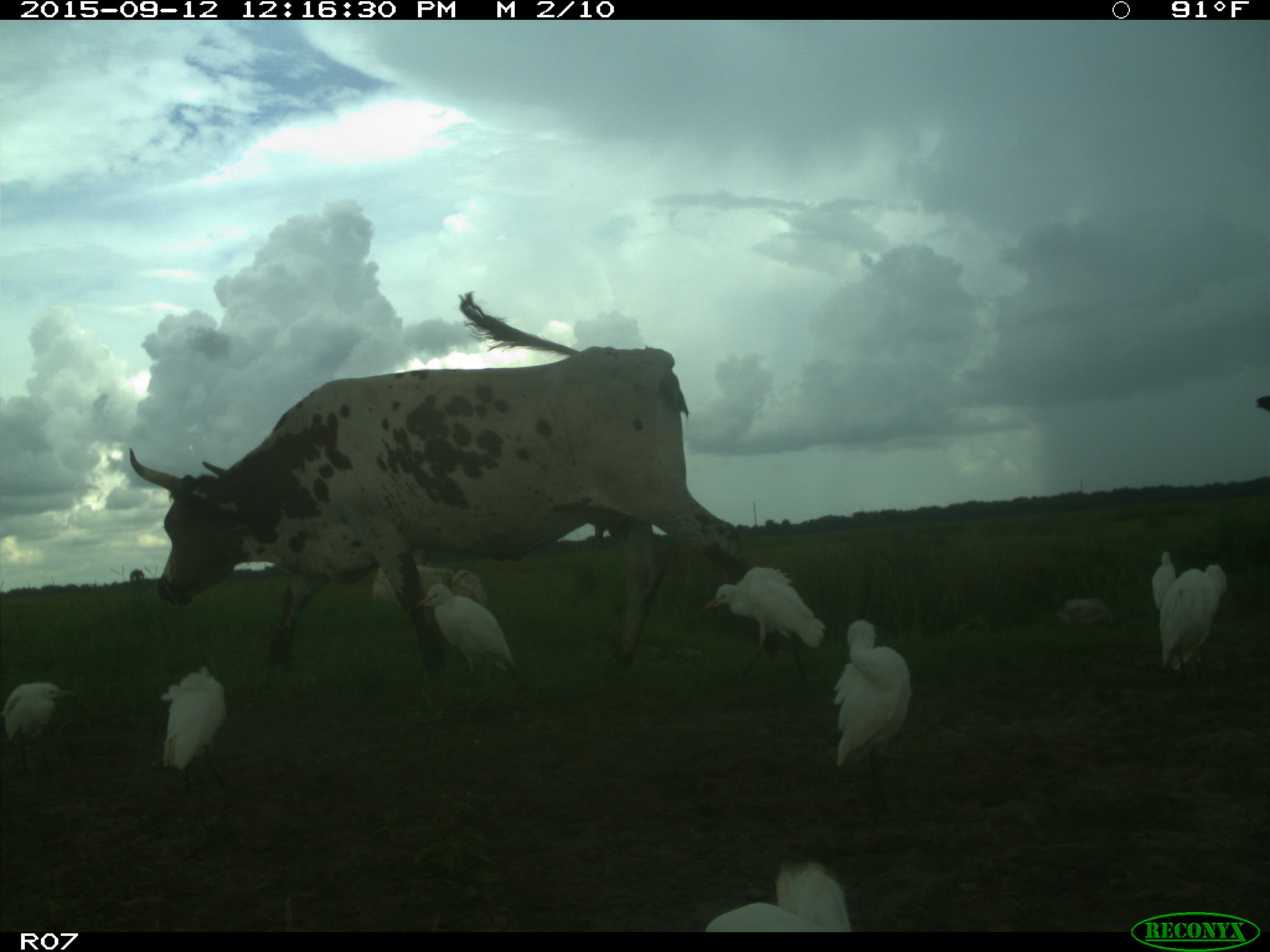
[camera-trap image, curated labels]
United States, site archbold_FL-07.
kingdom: Animalia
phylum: Chordata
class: Mammalia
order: Artiodactyla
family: Bovidae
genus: Bos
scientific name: Bos taurus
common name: domestic cow